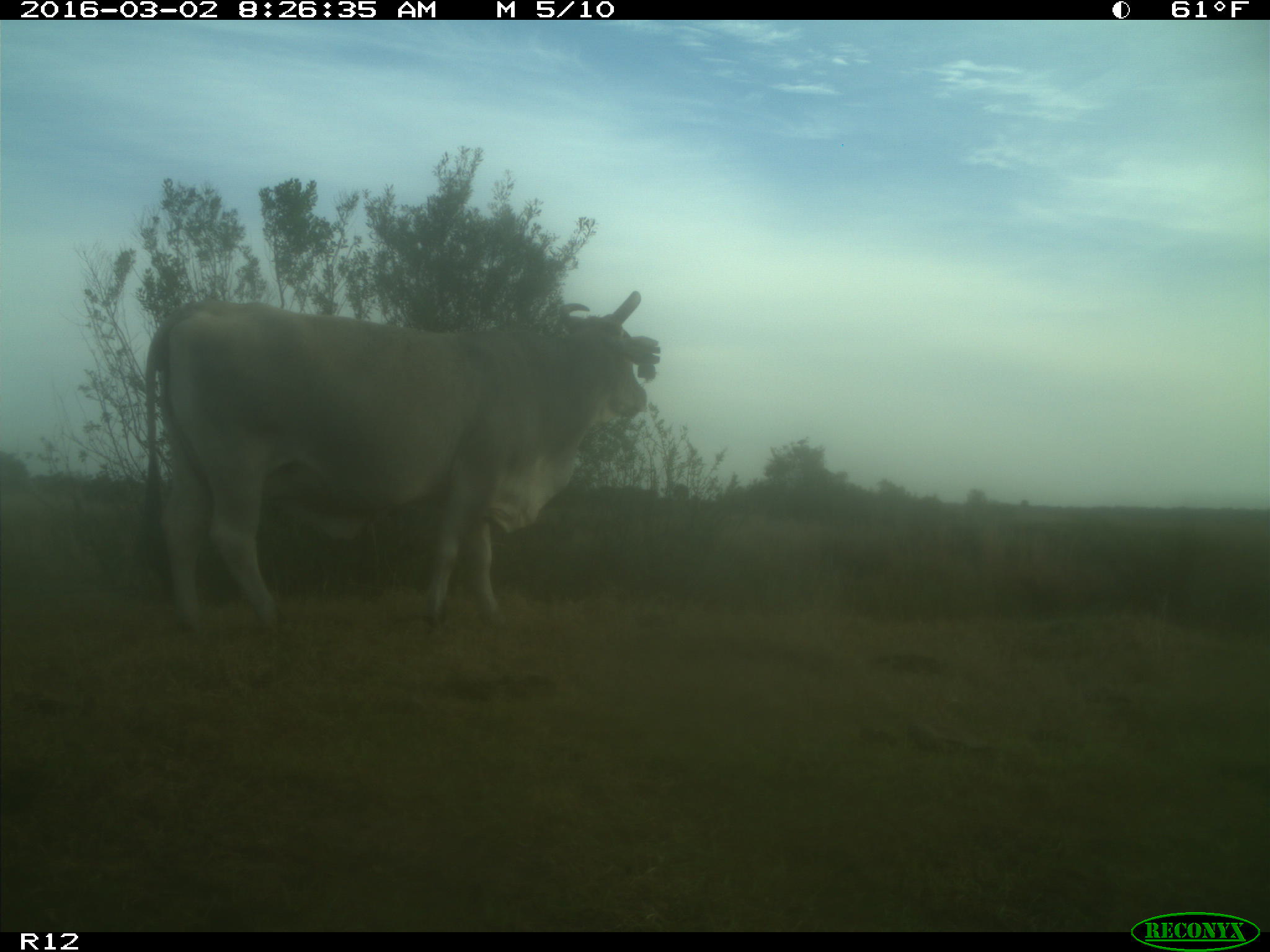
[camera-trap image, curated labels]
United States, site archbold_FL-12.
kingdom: Animalia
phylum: Chordata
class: Mammalia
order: Artiodactyla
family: Bovidae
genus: Bos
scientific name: Bos taurus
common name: domestic cow